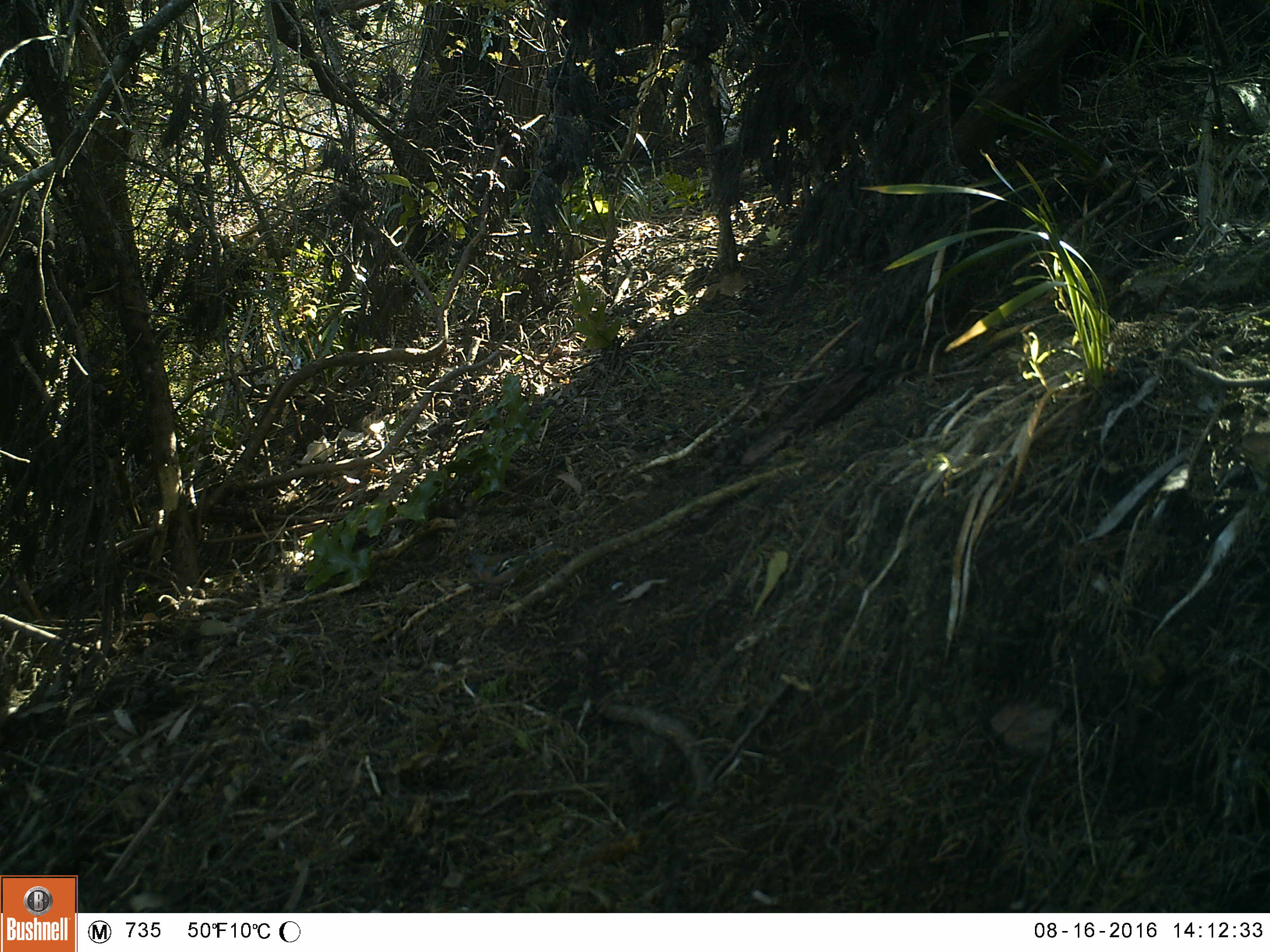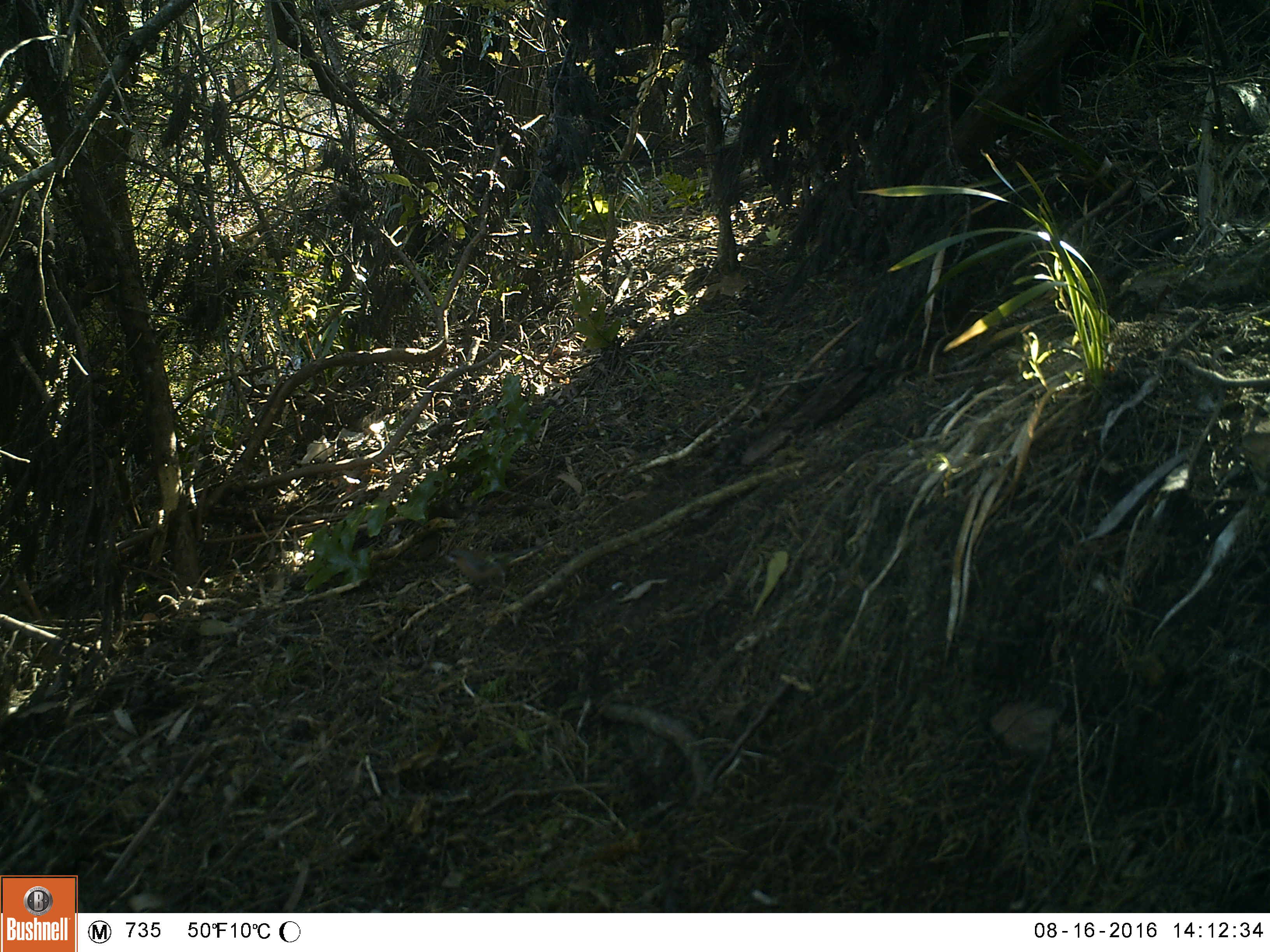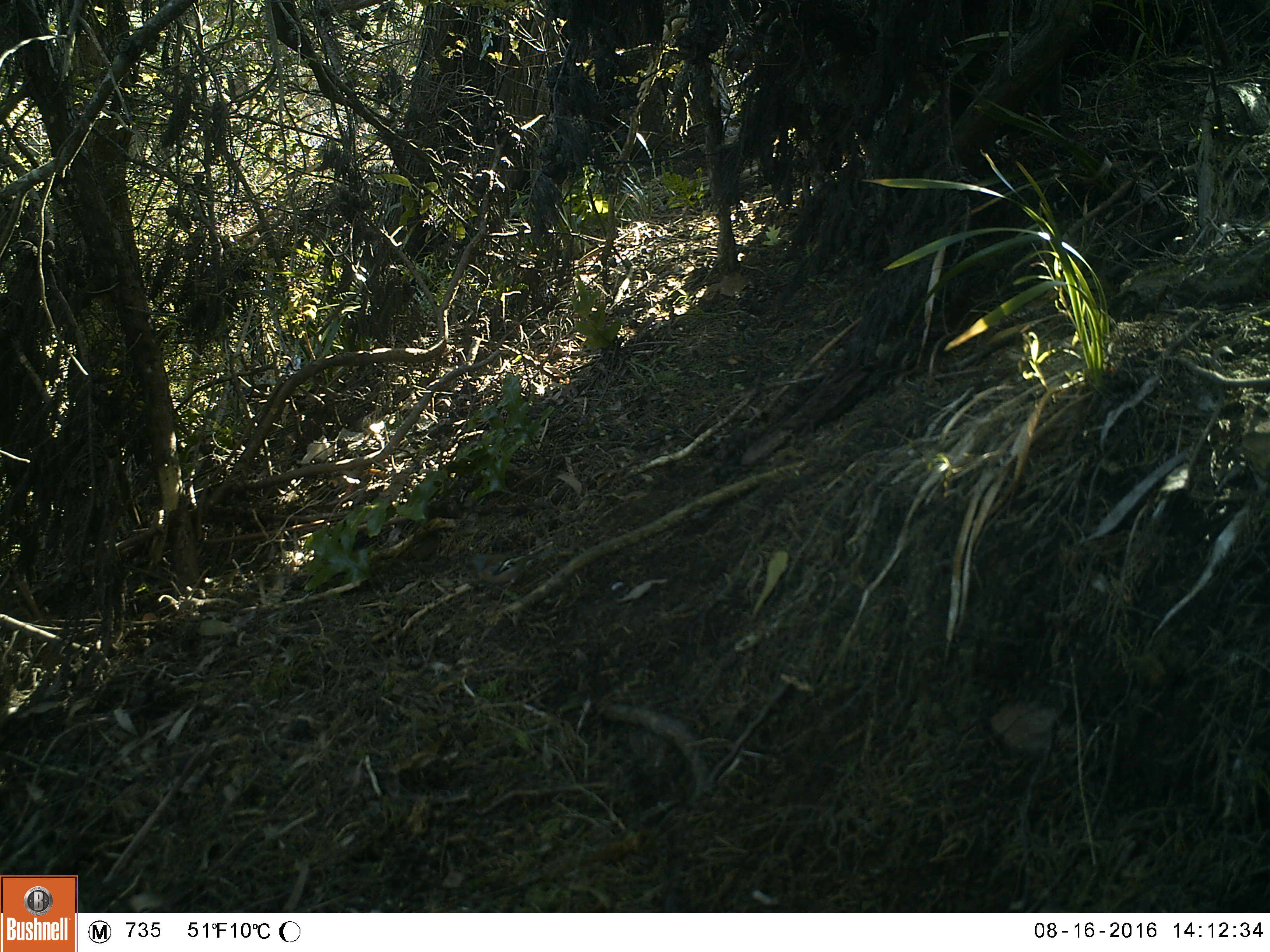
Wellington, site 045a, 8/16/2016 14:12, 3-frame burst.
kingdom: Animalia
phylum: Chordata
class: Aves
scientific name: Aves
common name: bird